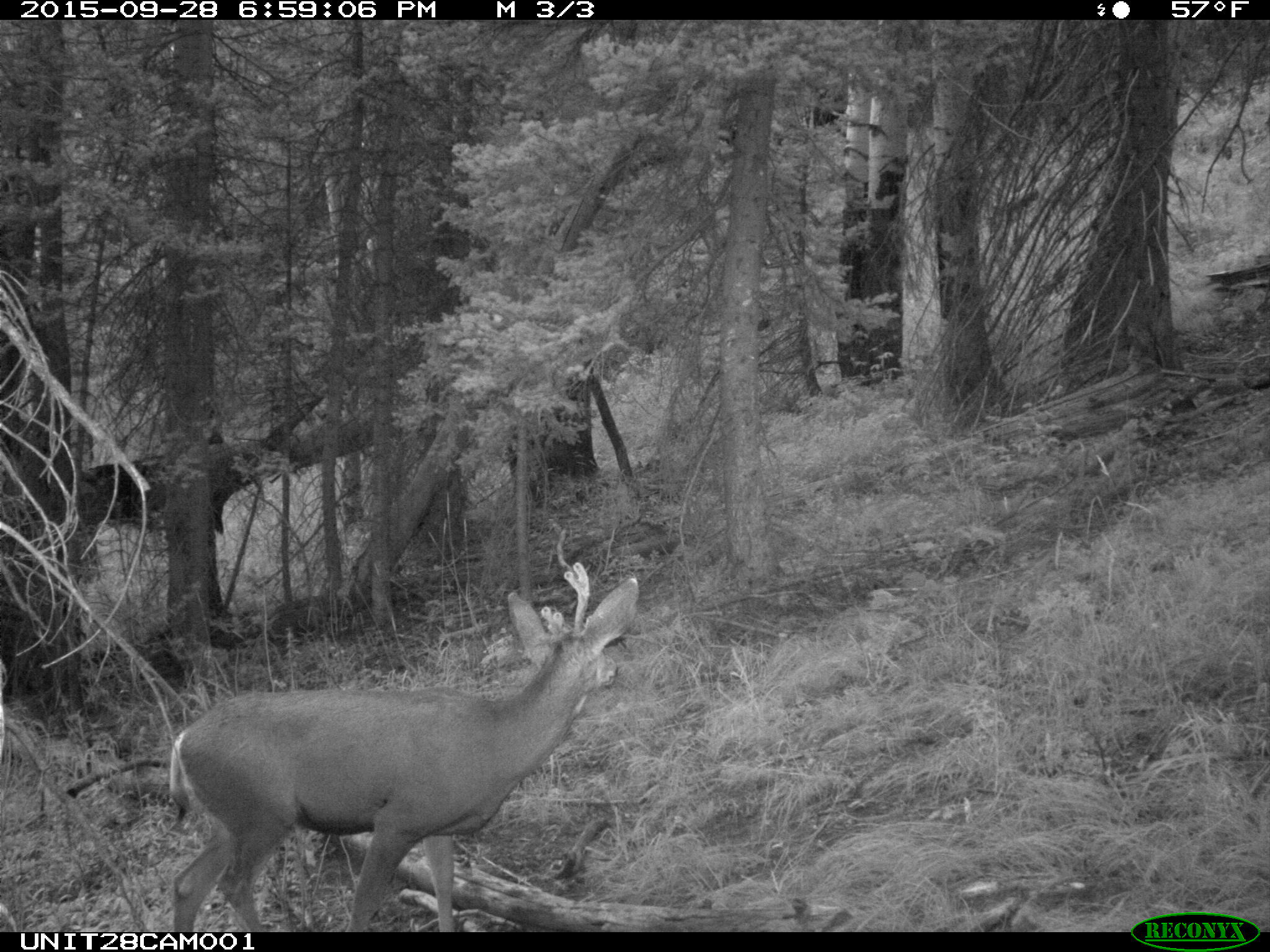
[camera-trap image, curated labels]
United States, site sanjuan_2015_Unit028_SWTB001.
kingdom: Animalia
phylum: Chordata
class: Mammalia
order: Artiodactyla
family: Cervidae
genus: Odocoileus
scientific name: Odocoileus hemionus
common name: mule deer